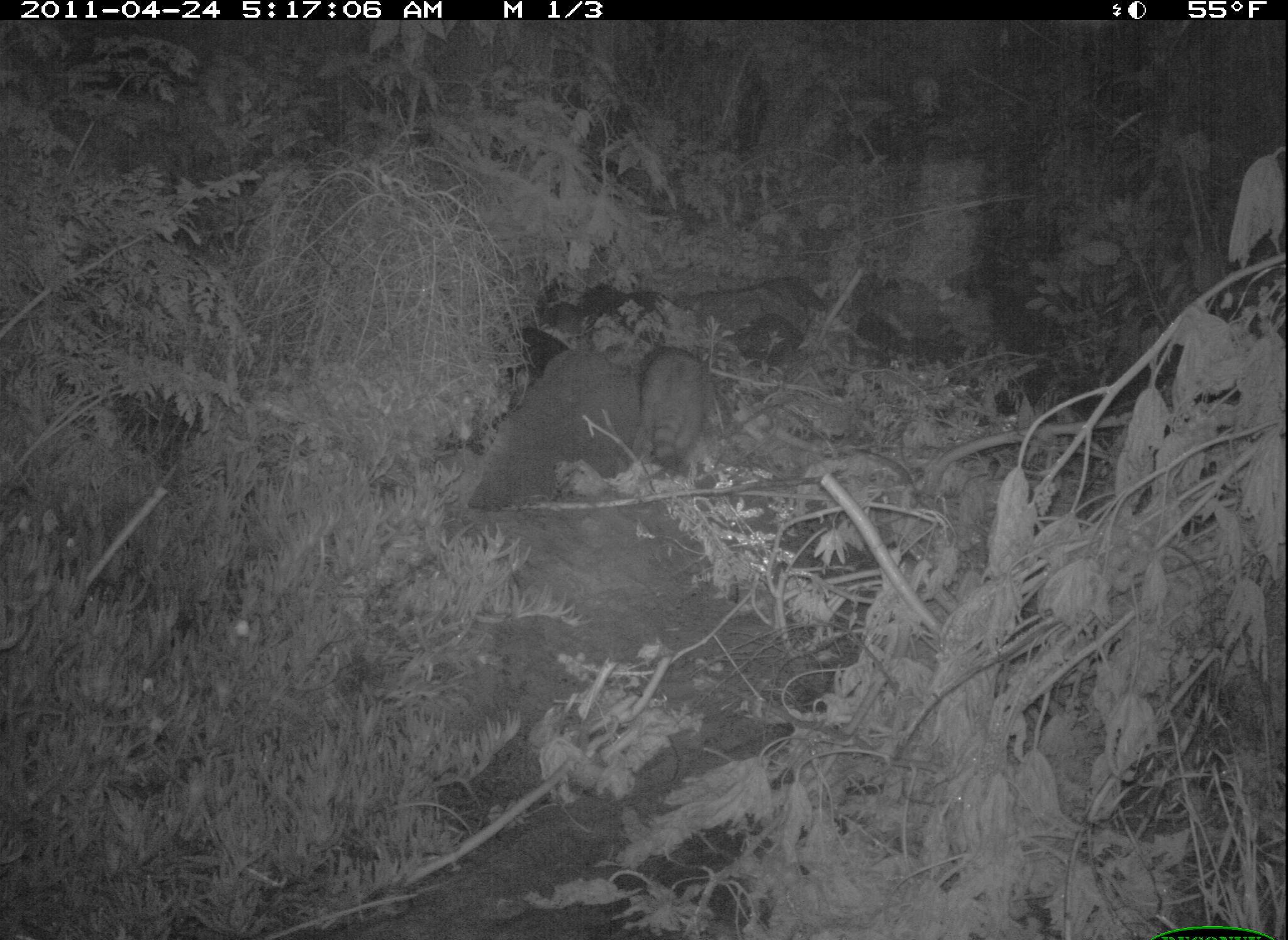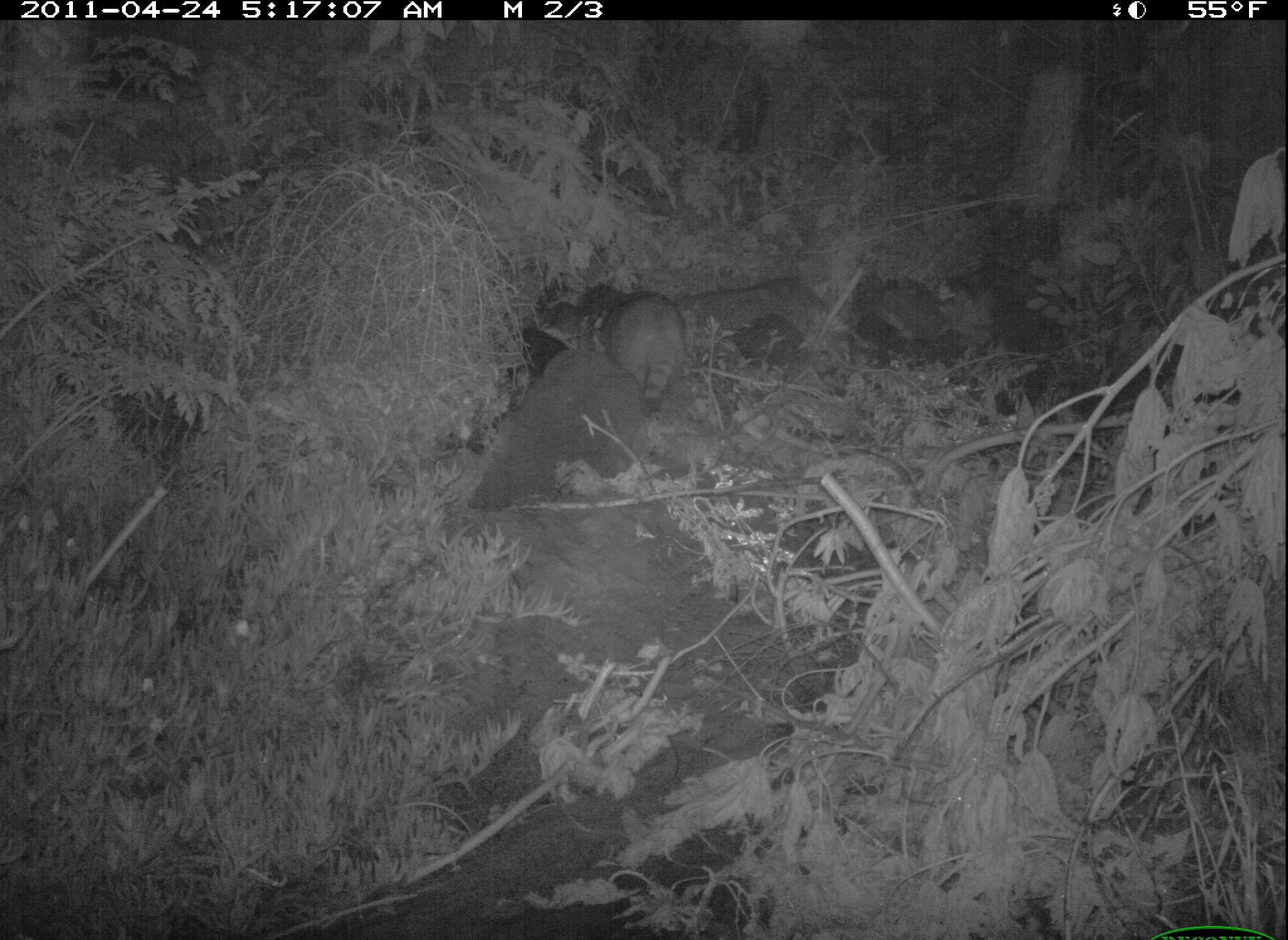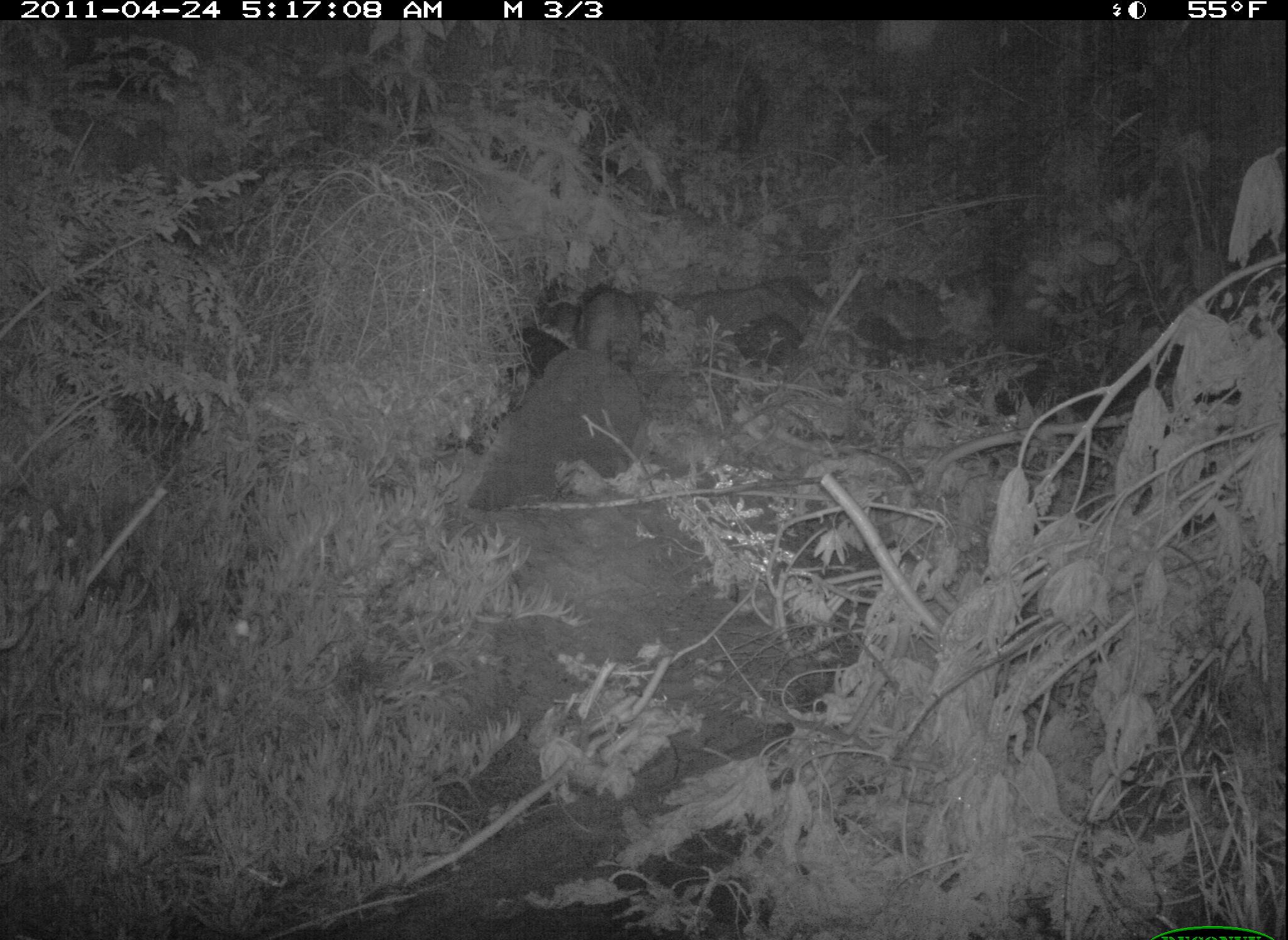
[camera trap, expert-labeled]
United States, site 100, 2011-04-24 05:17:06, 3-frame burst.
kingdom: Animalia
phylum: Chordata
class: Mammalia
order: Carnivora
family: Procyonidae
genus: Procyon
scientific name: Procyon lotor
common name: raccoon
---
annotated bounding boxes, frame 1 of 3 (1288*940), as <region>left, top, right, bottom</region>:
raccoon: <region>630, 340, 733, 490</region>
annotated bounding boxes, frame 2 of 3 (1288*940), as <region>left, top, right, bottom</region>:
raccoon: <region>572, 254, 720, 422</region>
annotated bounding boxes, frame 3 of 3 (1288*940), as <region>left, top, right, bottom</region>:
raccoon: <region>551, 277, 651, 395</region>